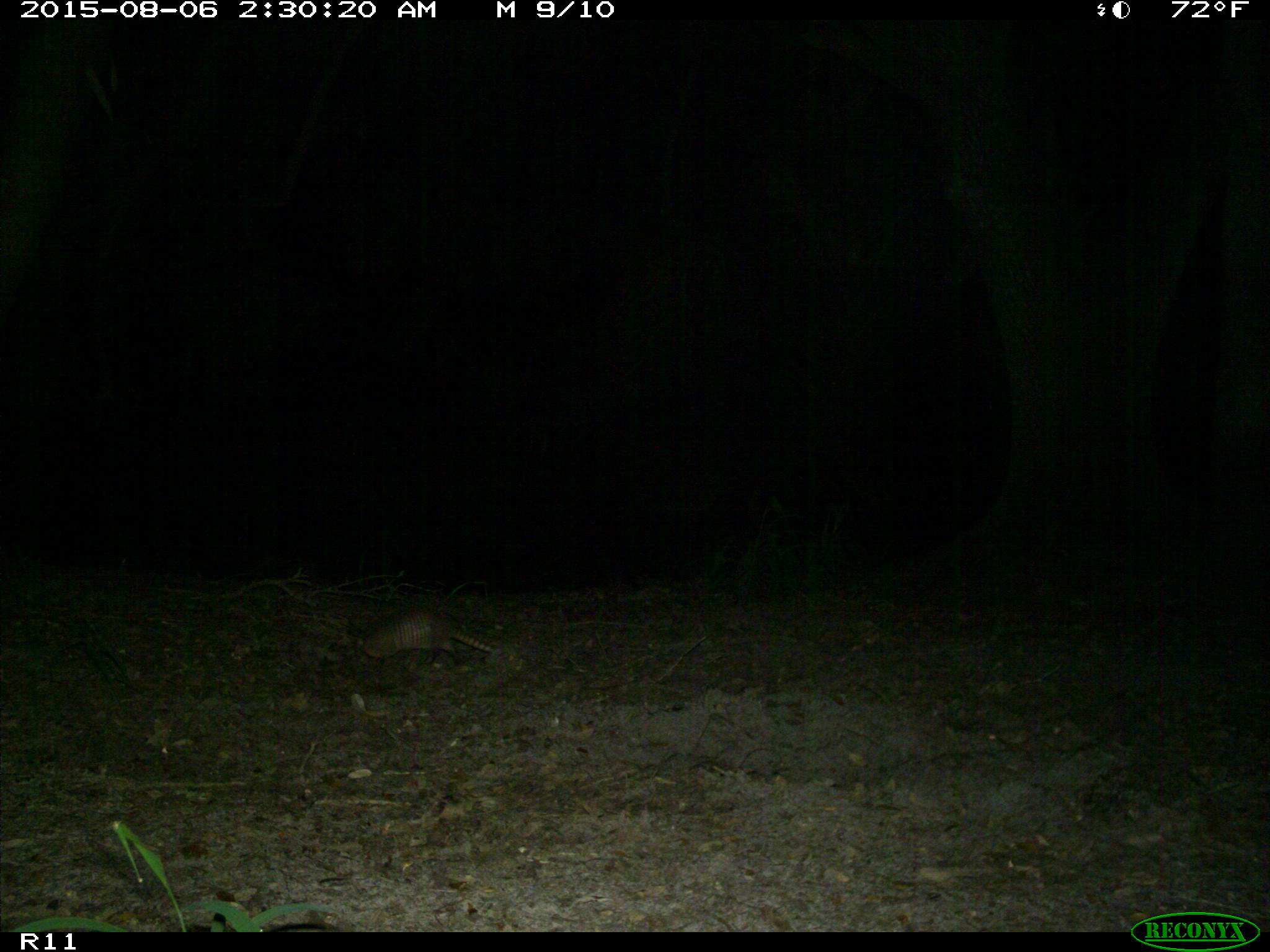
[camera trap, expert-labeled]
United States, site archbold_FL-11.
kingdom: Animalia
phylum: Chordata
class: Mammalia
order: Cingulata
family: Dasypodidae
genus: Dasypus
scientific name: Dasypus novemcinctus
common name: nine-banded armadillo